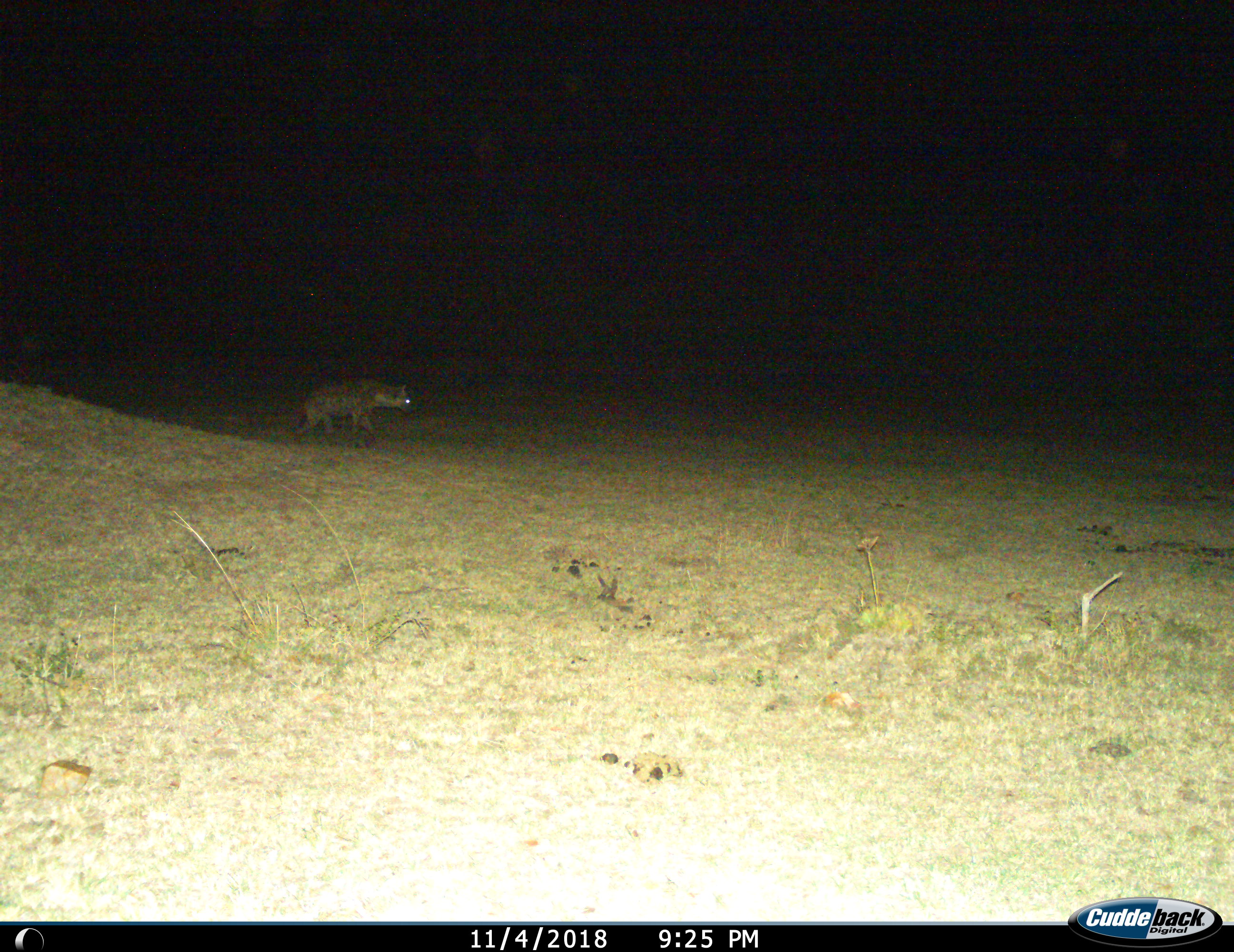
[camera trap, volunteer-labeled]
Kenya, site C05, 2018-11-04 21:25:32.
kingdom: Animalia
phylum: Chordata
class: Mammalia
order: Carnivora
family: Hyaenidae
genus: Crocuta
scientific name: Crocuta crocuta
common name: spotted hyena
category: hyenaspotted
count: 1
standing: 0%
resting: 0%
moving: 100%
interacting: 0%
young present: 0%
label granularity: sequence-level